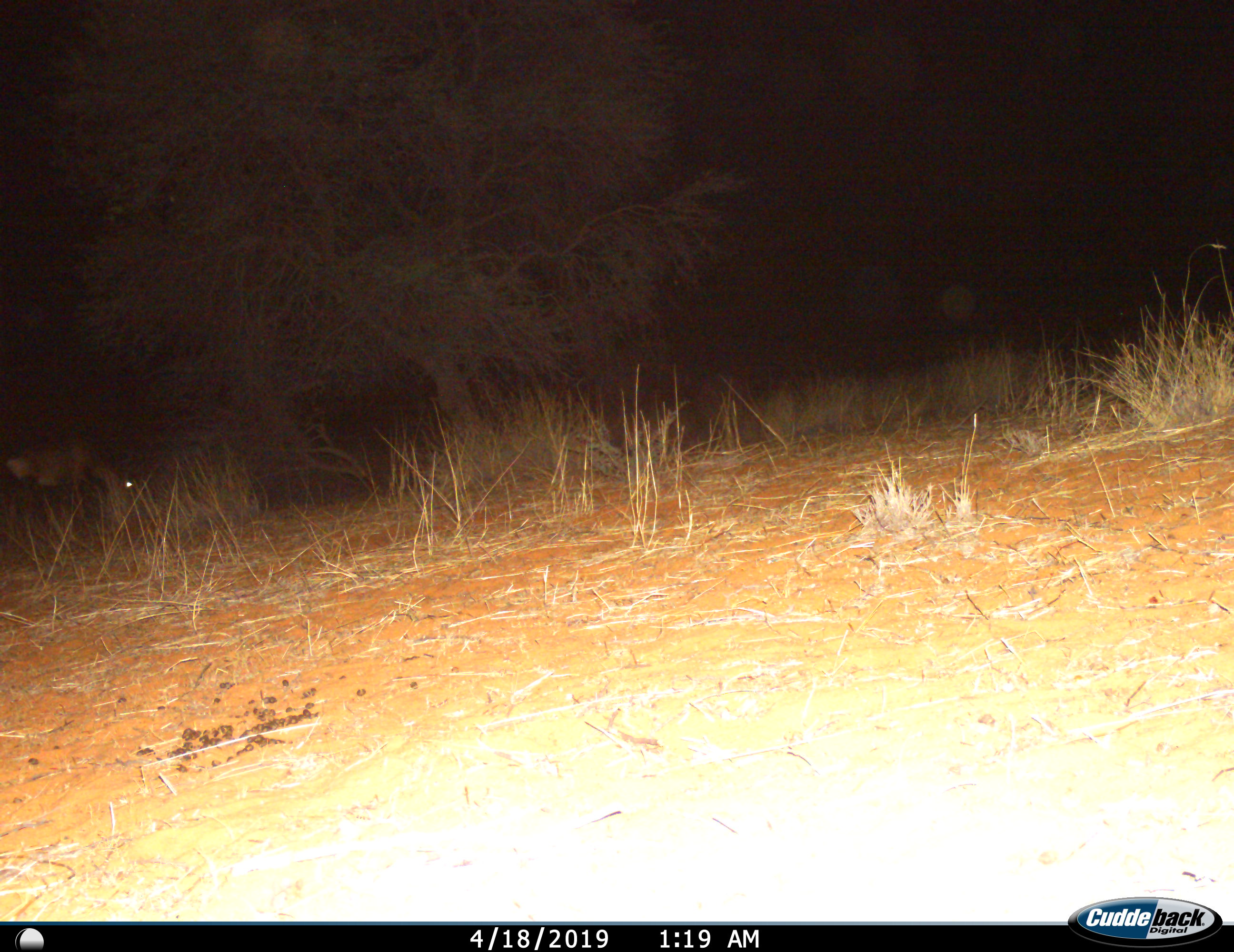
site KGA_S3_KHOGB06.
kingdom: Animalia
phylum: Chordata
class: Mammalia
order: Artiodactyla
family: Bovidae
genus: Alcelaphus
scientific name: Alcelaphus buselaphus caama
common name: red hartebeest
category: hartebeestred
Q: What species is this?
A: Hartebeestred (red hartebeest) (Alcelaphus buselaphus caama).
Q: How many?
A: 1.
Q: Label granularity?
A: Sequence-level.